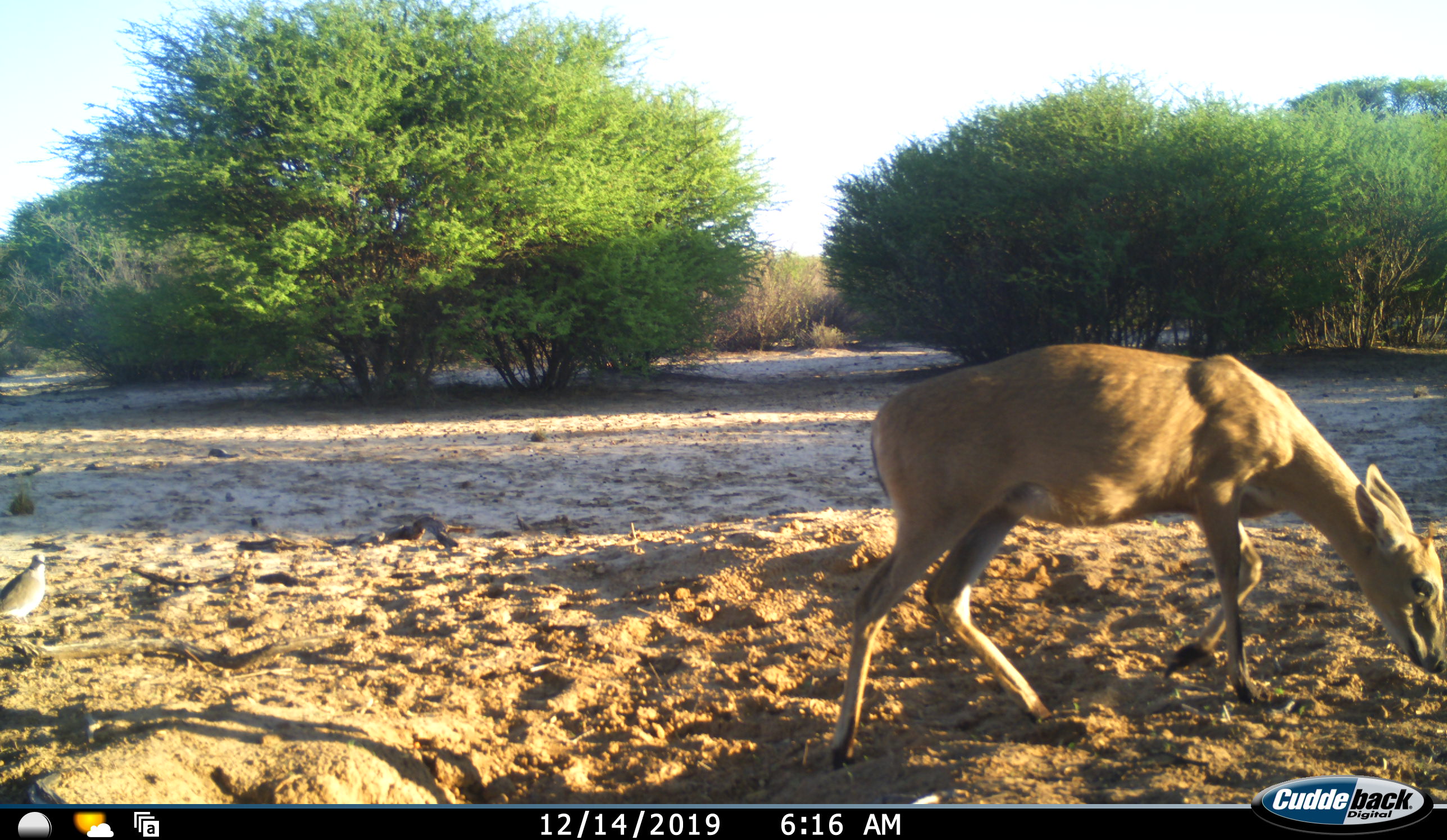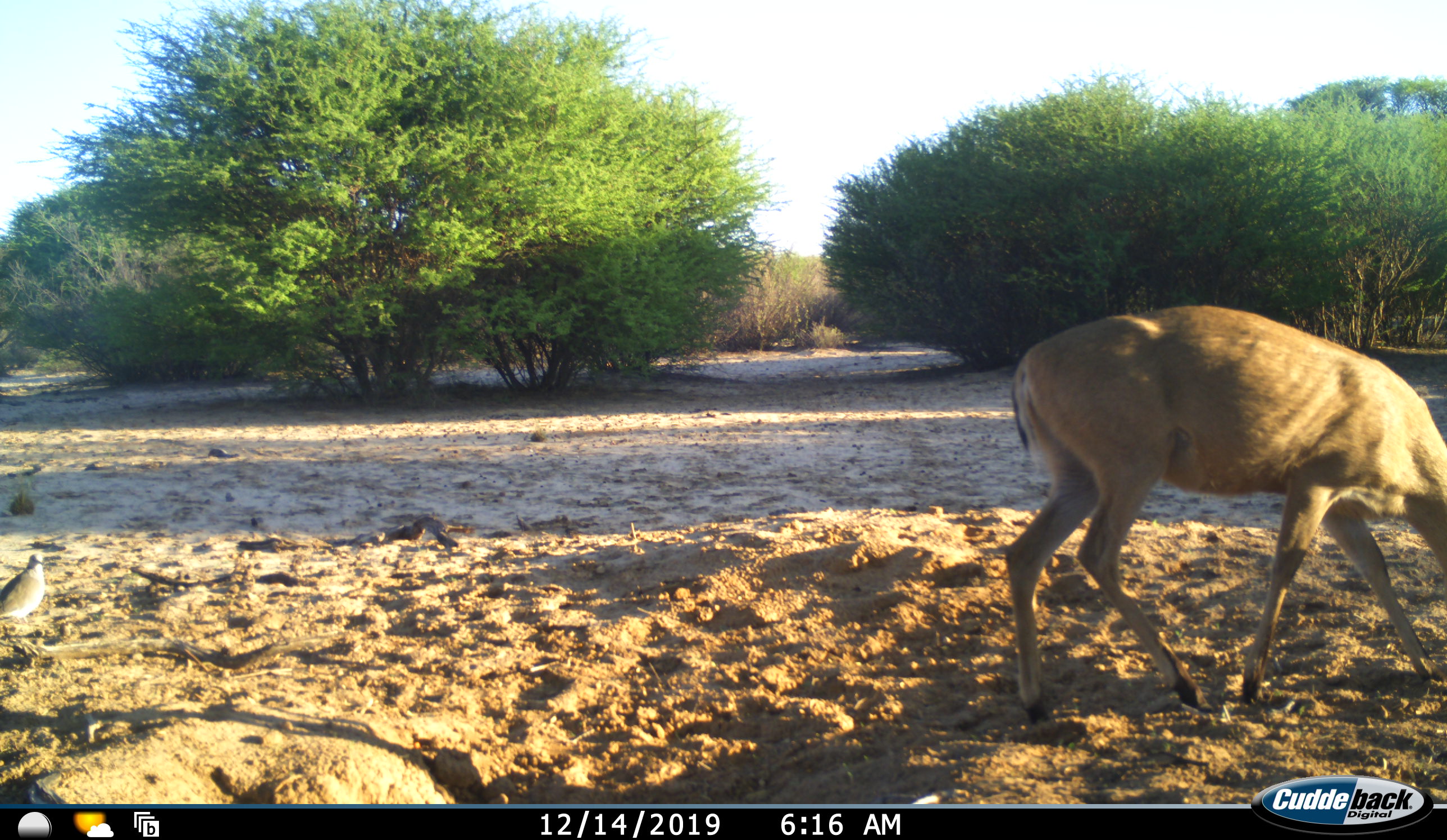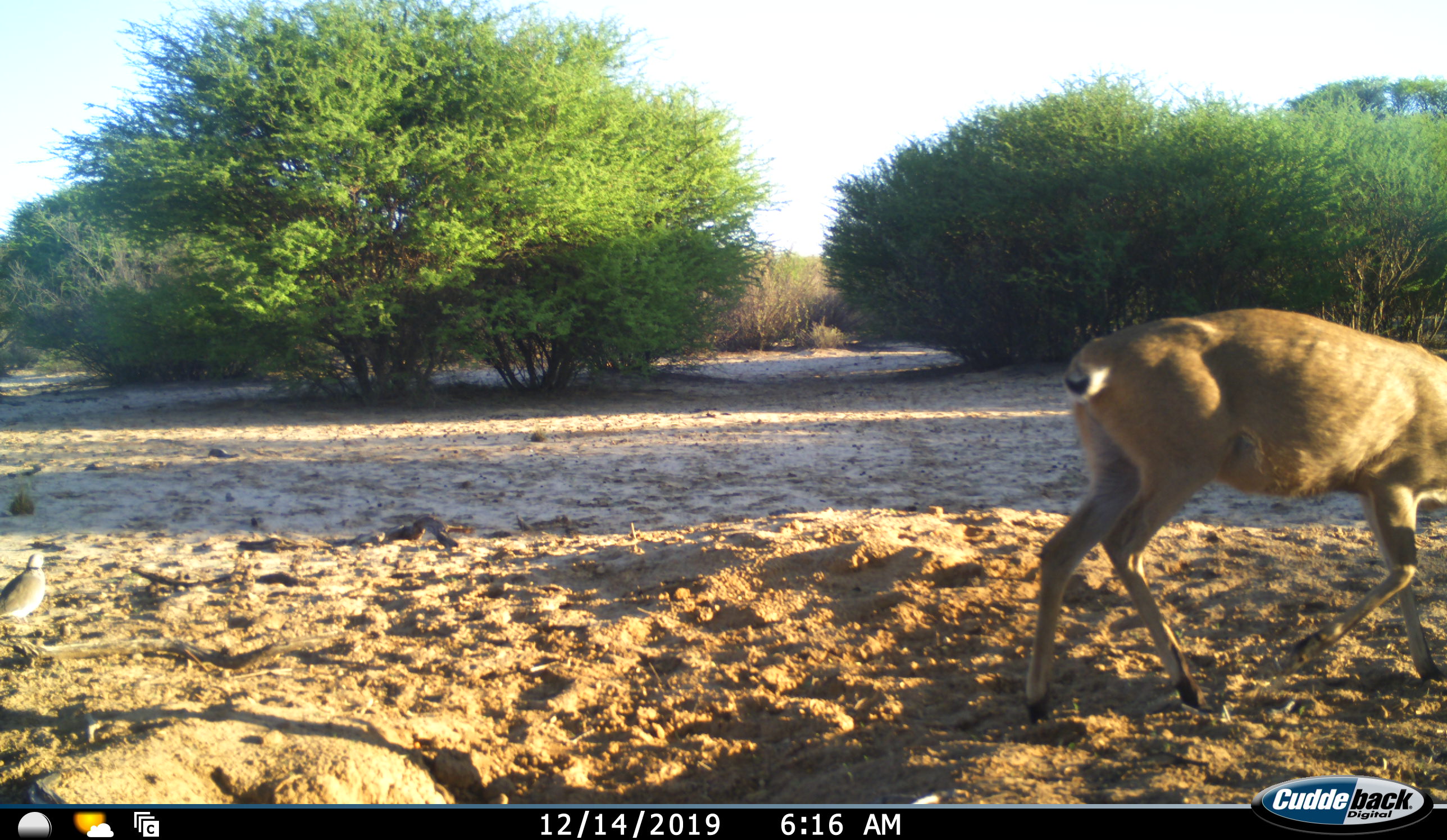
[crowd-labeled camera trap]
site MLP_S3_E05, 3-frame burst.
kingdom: Animalia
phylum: Chordata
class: Mammalia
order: Artiodactyla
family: Bovidae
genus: Raphicerus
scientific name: Raphicerus campestris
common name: steenbok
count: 1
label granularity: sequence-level